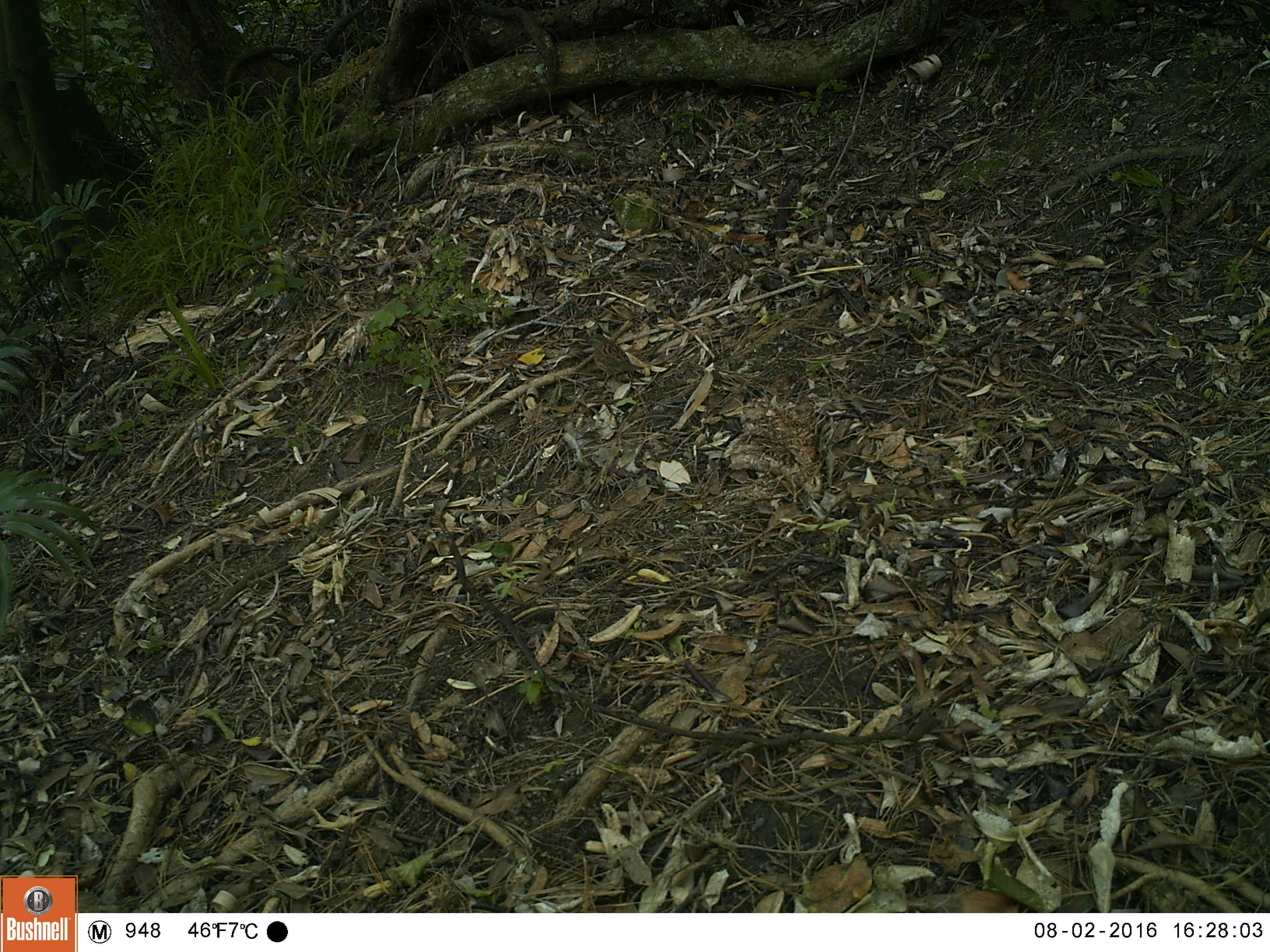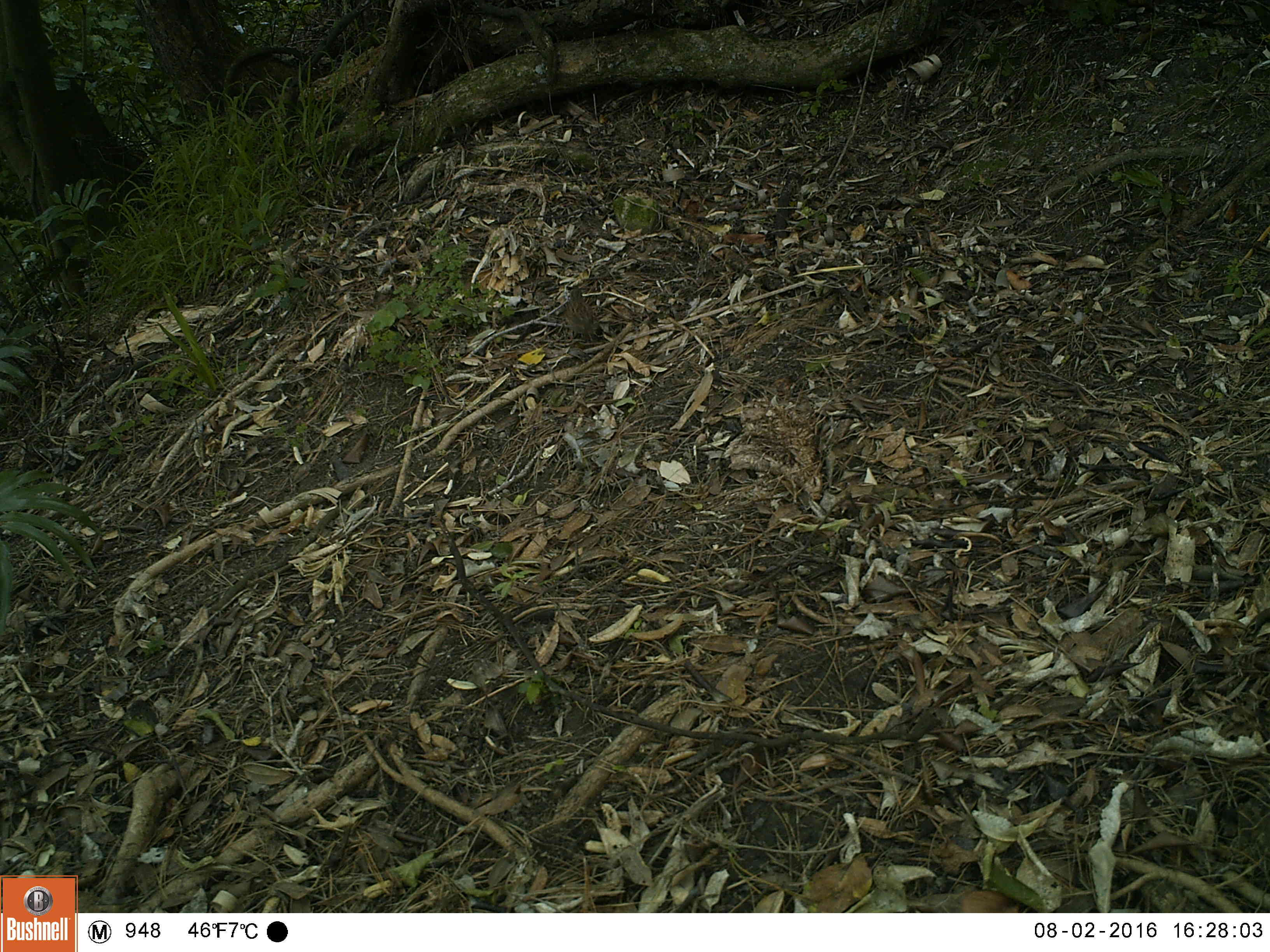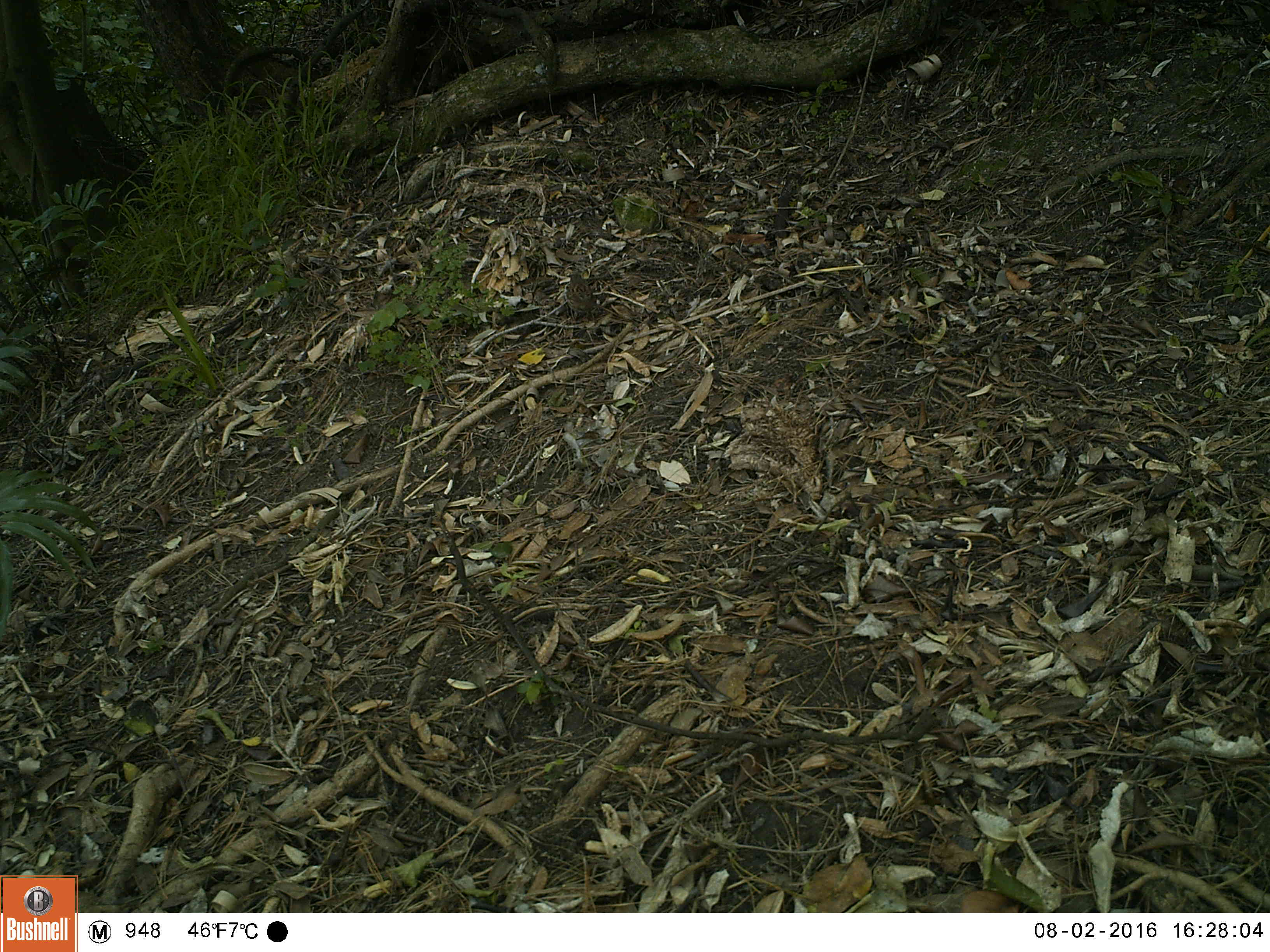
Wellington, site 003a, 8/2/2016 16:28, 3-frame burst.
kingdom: Animalia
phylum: Chordata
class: Aves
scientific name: Aves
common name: bird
Bird (Aves).